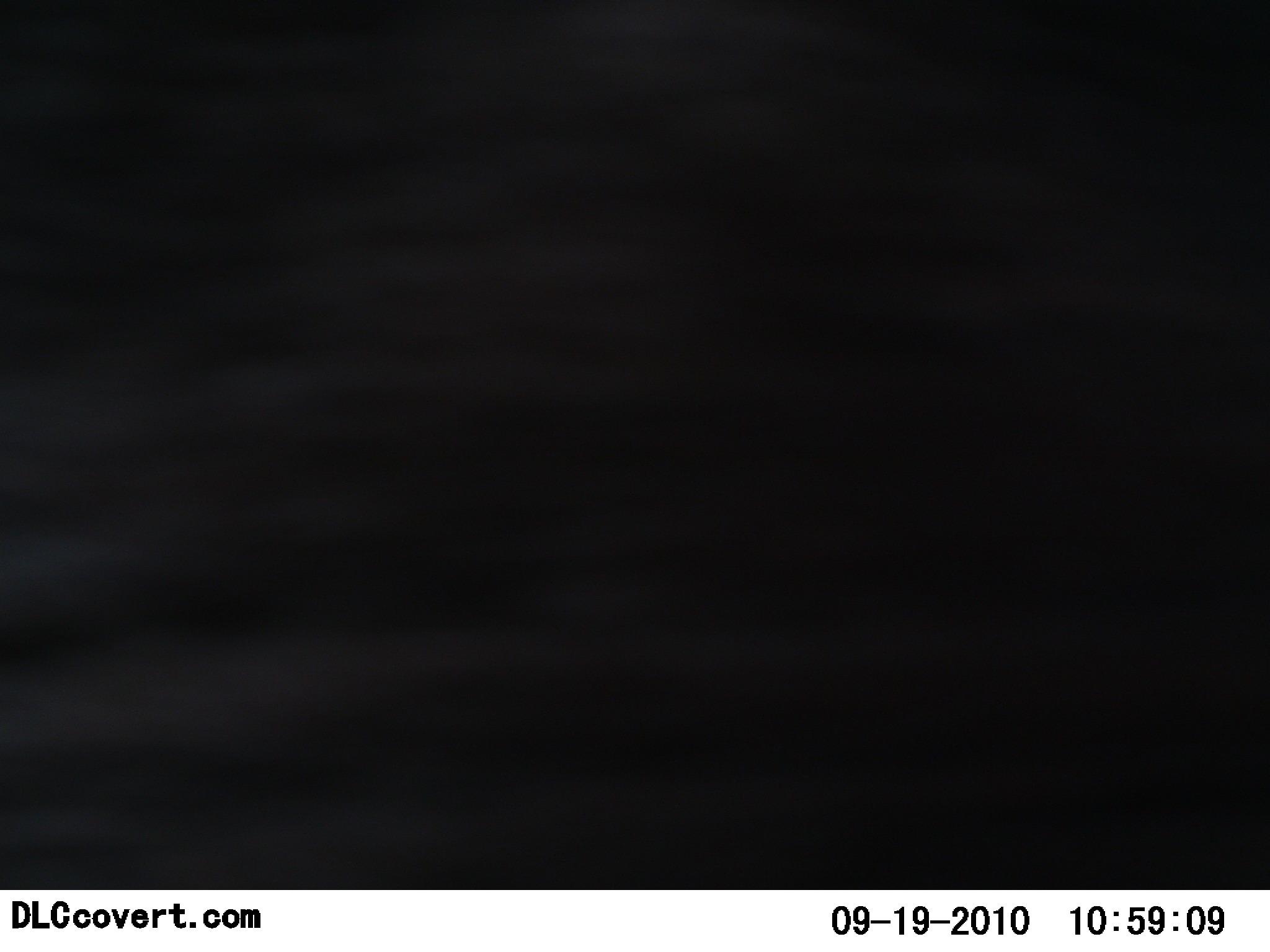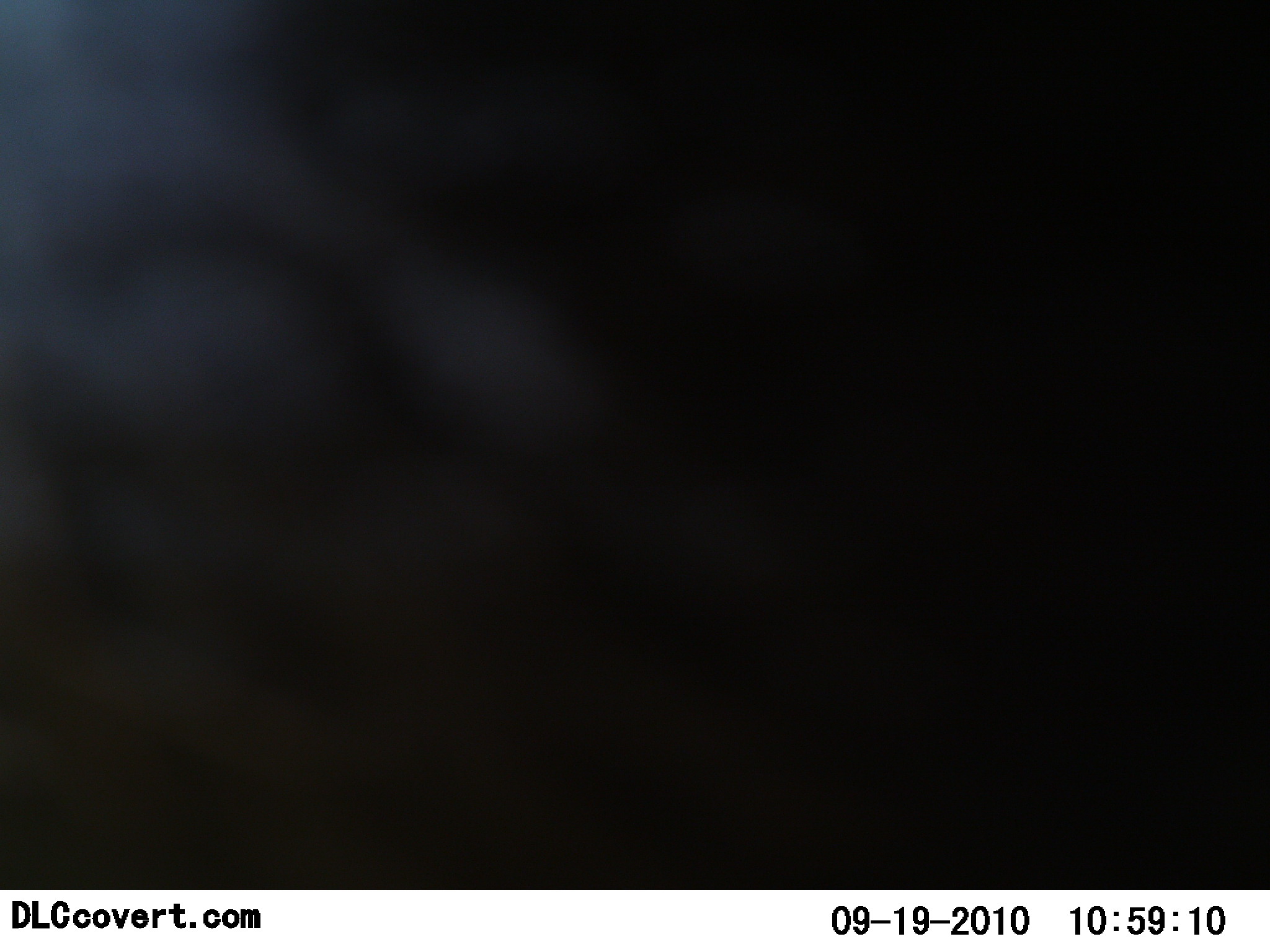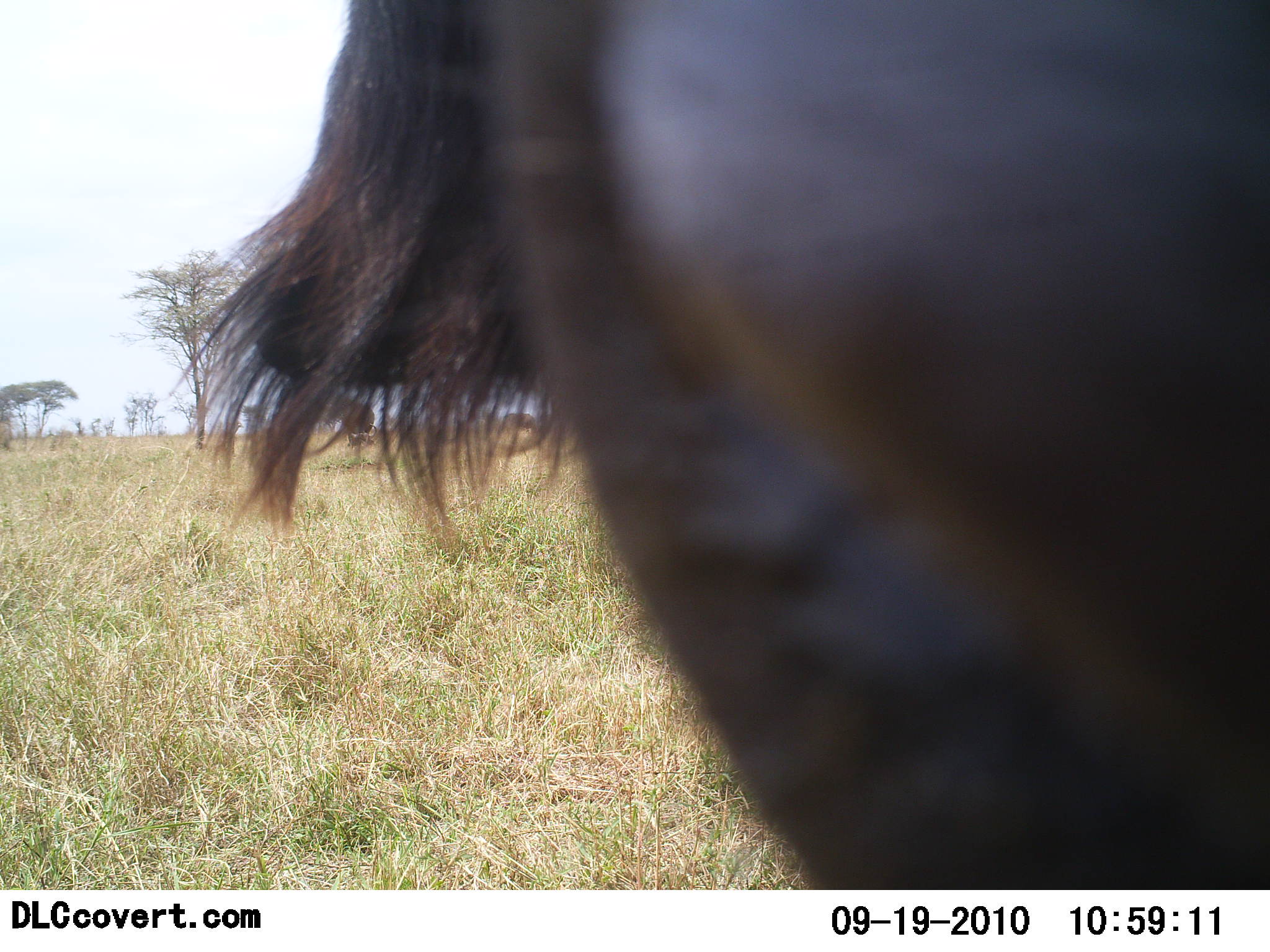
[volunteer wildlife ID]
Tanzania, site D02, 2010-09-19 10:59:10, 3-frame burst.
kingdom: Animalia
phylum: Chordata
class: Mammalia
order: Artiodactyla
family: Bovidae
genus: Syncerus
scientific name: Syncerus caffer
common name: cape buffalo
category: buffalo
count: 1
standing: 25%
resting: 0%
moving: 75%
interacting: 0%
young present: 0%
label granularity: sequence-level